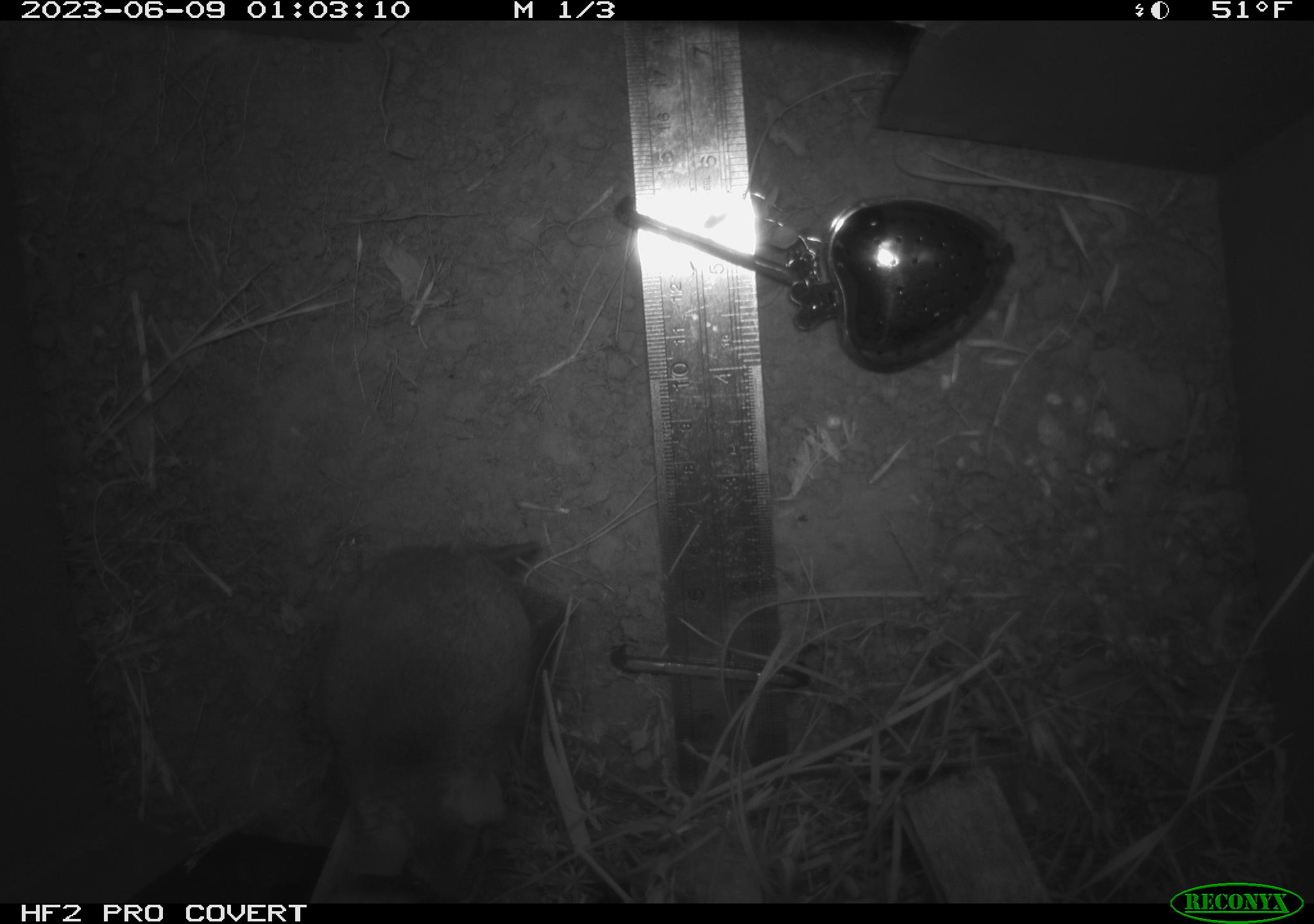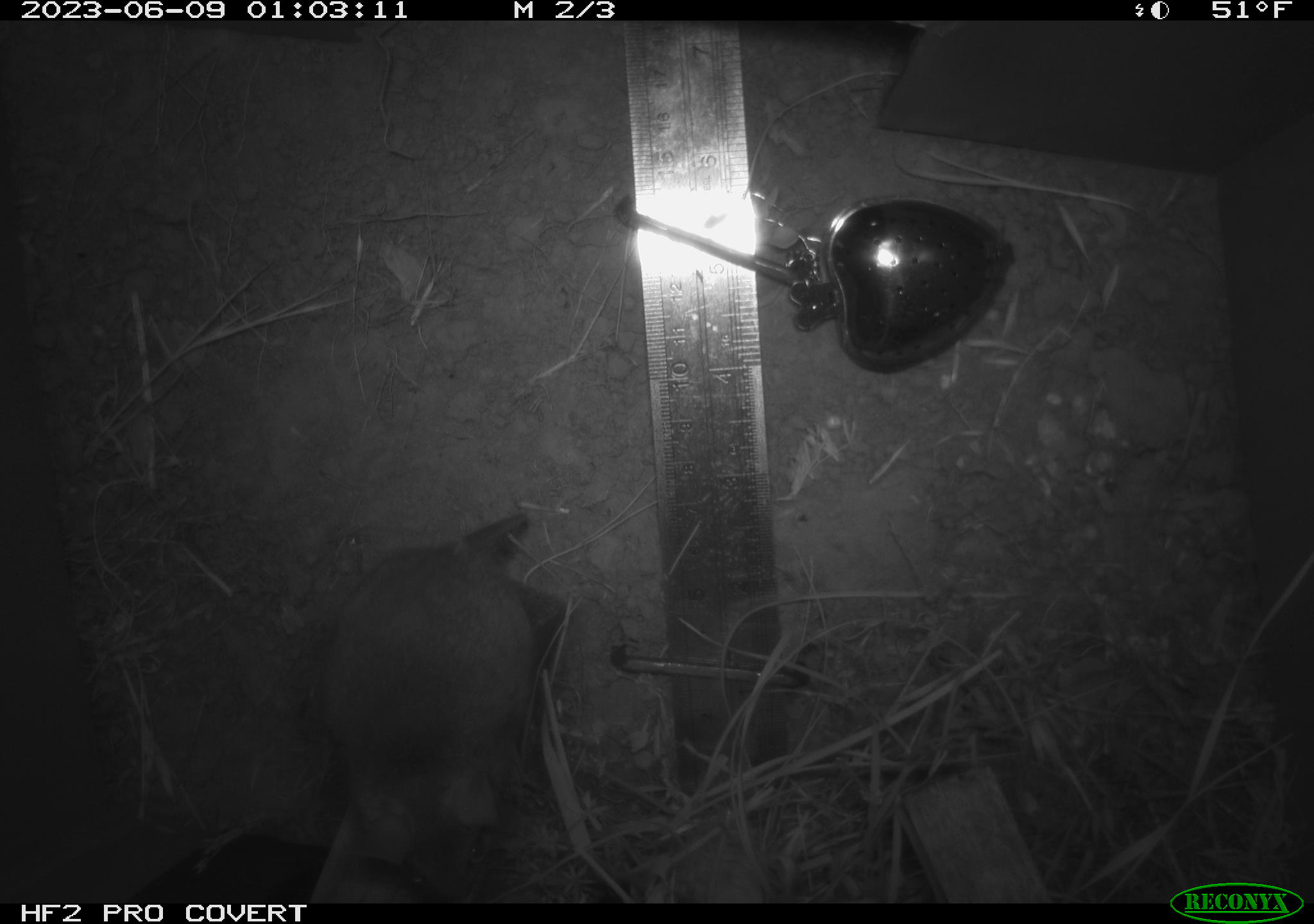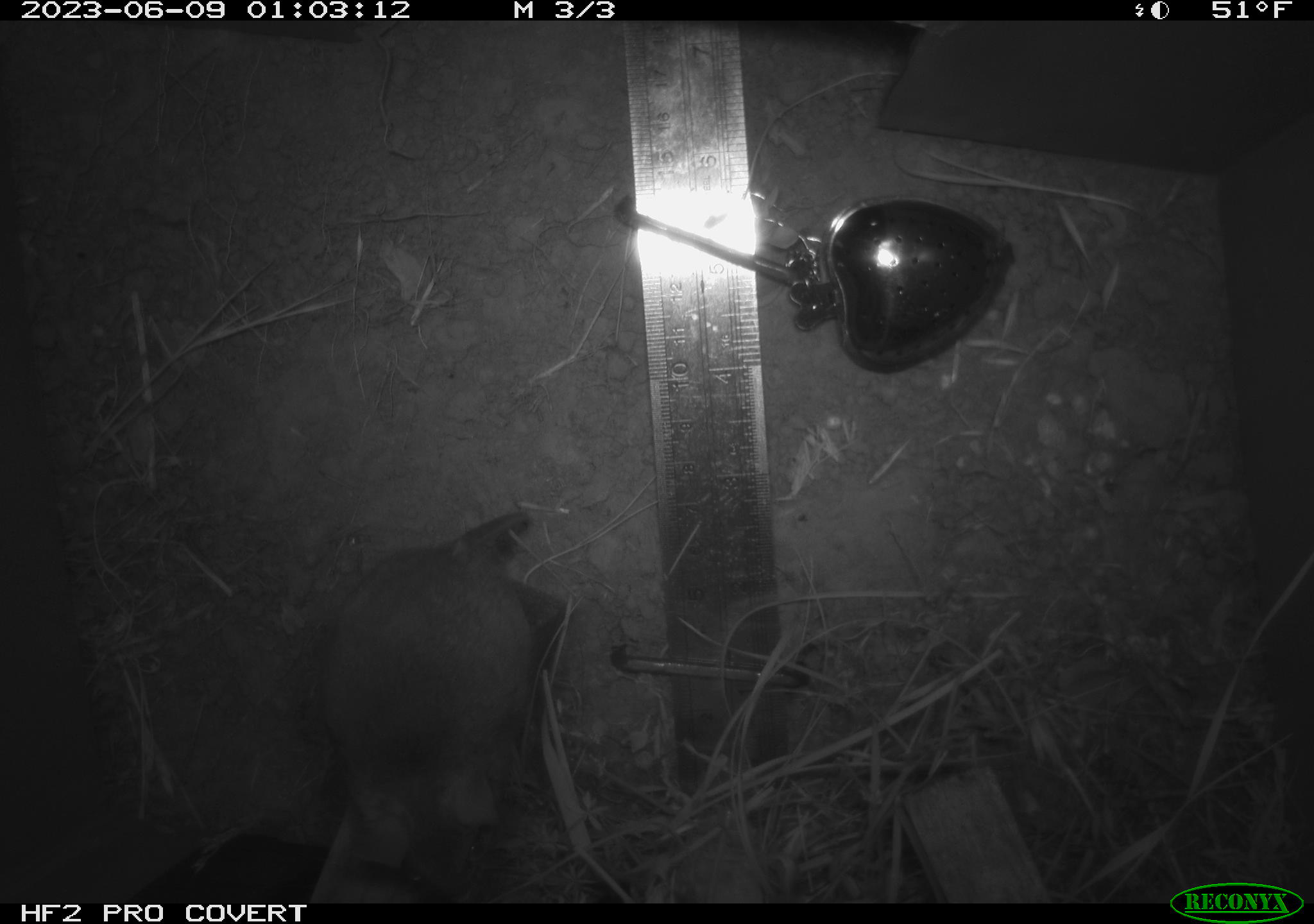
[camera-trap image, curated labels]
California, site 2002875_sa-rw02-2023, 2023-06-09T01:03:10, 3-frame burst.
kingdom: Animalia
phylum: Chordata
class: Mammalia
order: Rodentia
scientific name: Rodentia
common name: mouse species